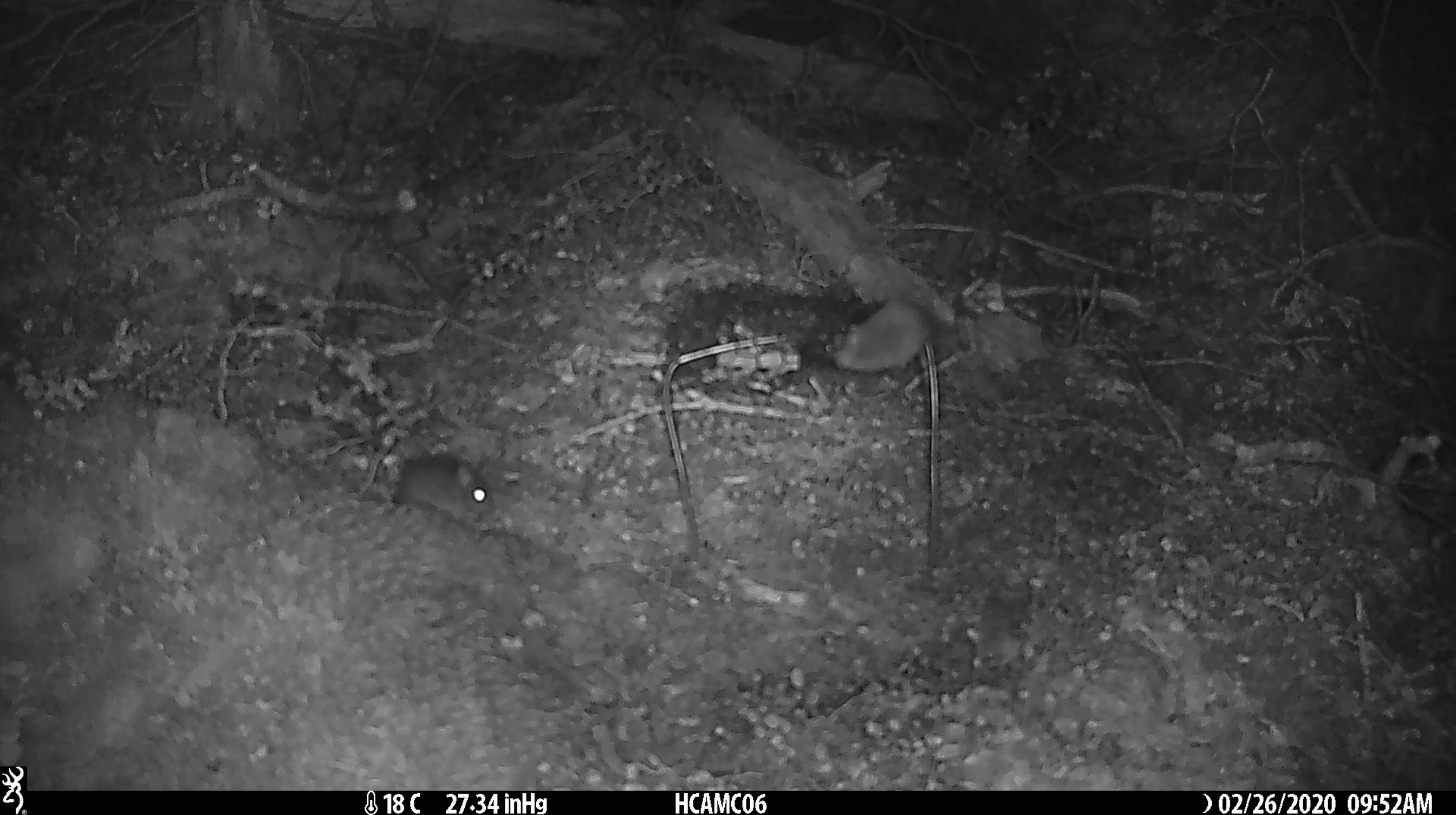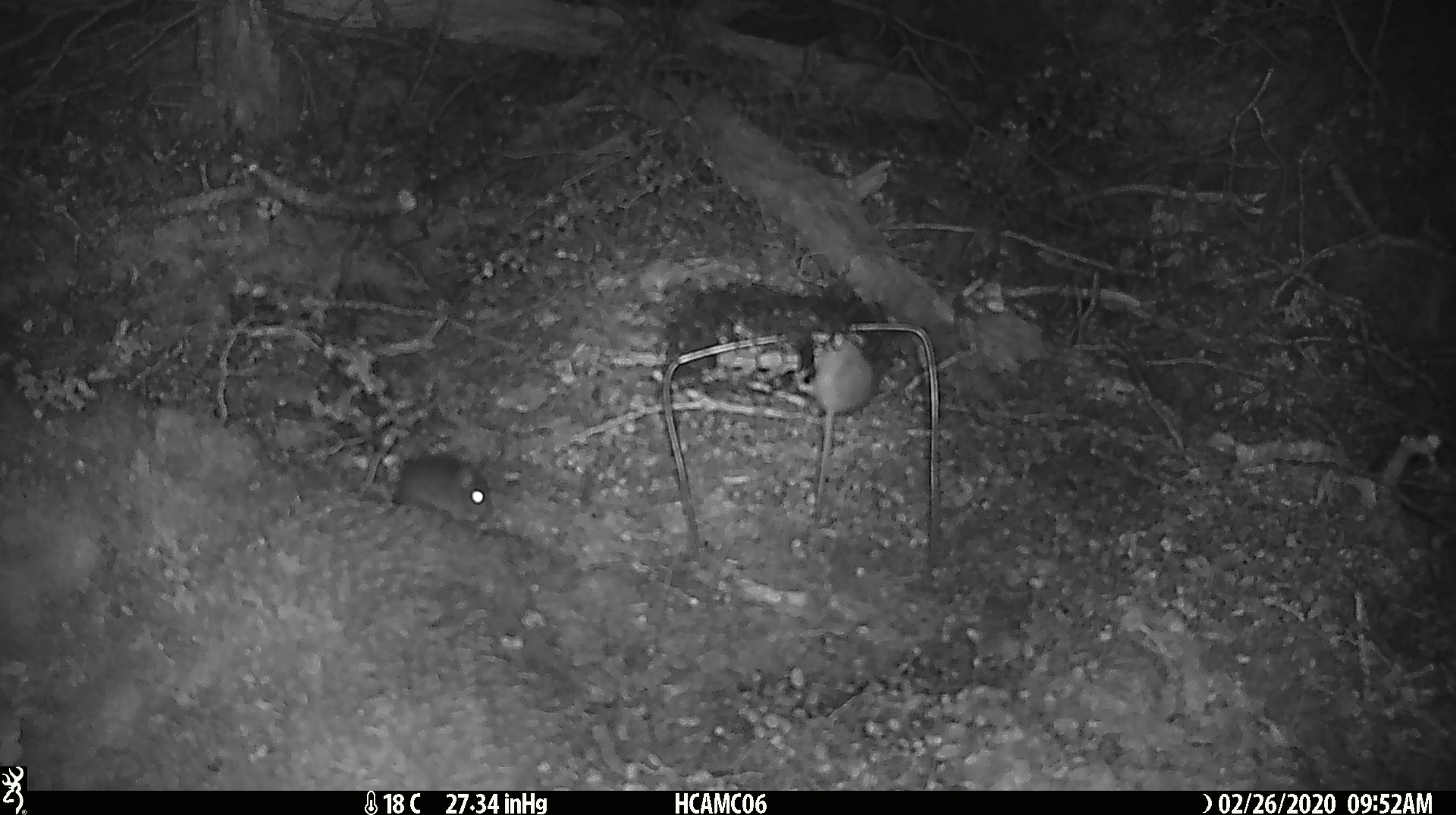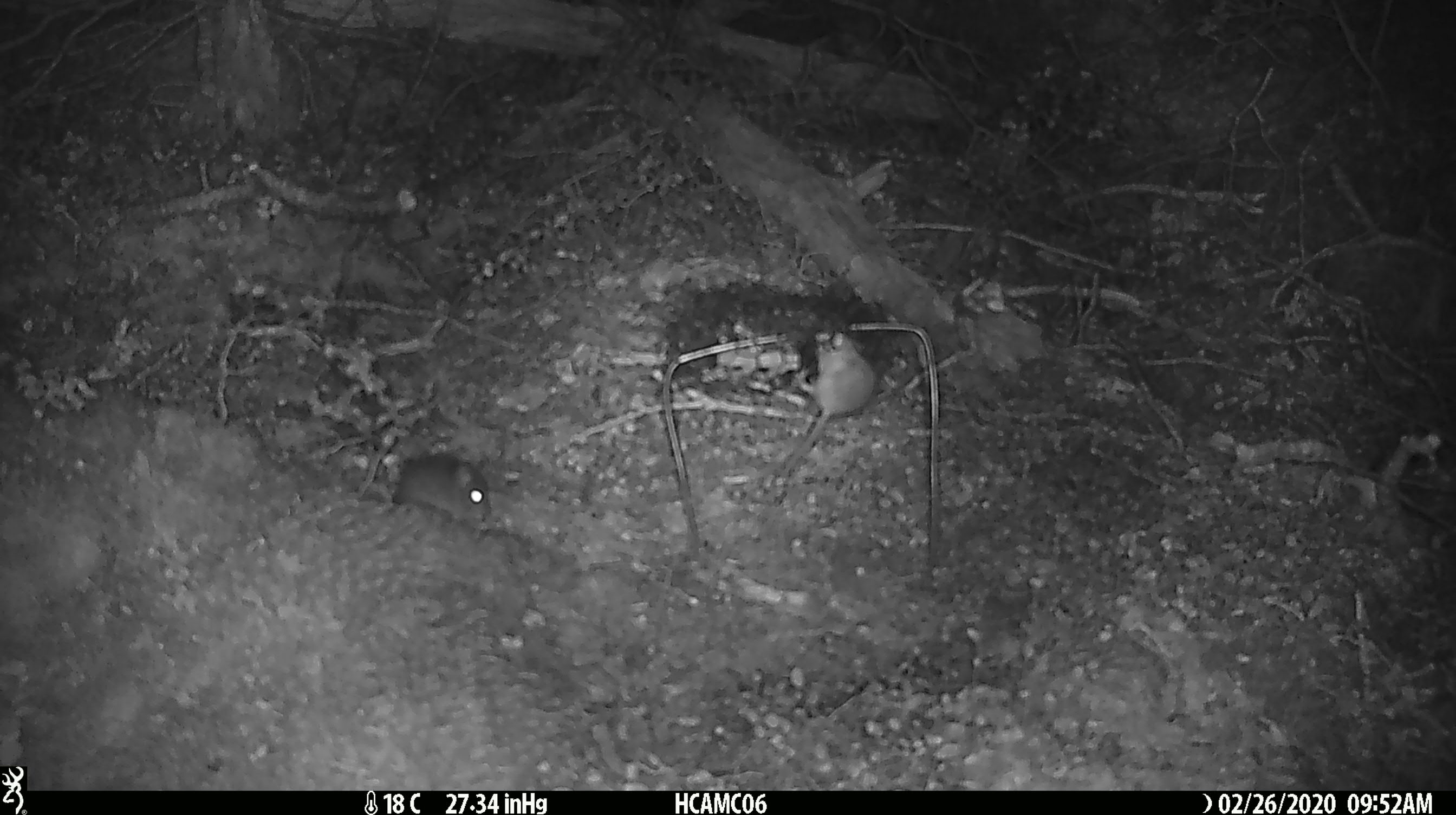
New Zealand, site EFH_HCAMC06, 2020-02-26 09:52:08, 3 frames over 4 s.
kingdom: Animalia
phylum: Chordata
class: Mammalia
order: Rodentia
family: Muridae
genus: Mus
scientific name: Mus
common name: mouse